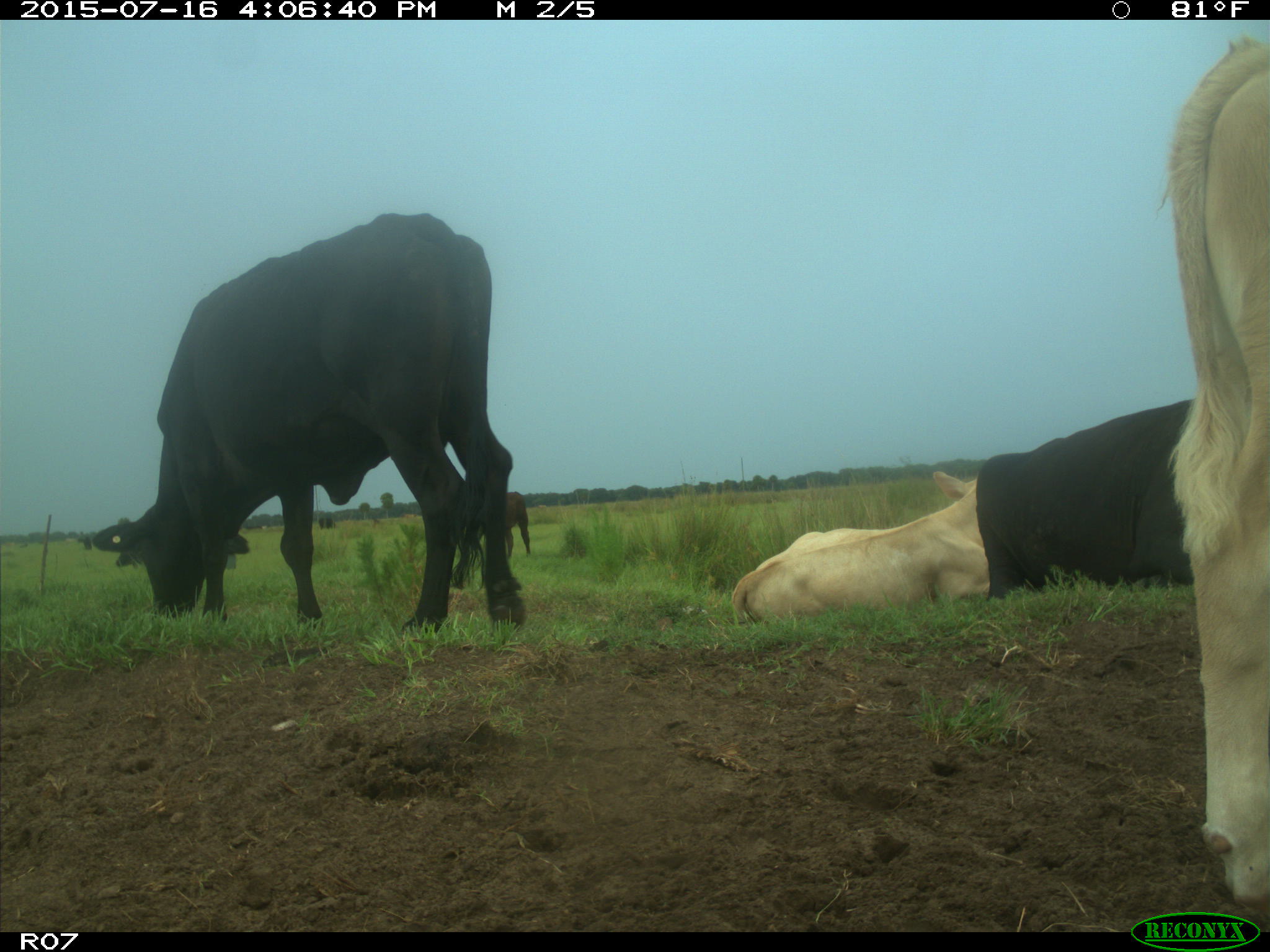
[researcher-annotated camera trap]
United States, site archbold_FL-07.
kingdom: Animalia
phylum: Chordata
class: Mammalia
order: Artiodactyla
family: Bovidae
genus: Bos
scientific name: Bos taurus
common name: domestic cow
Bos taurus (domestic cow).